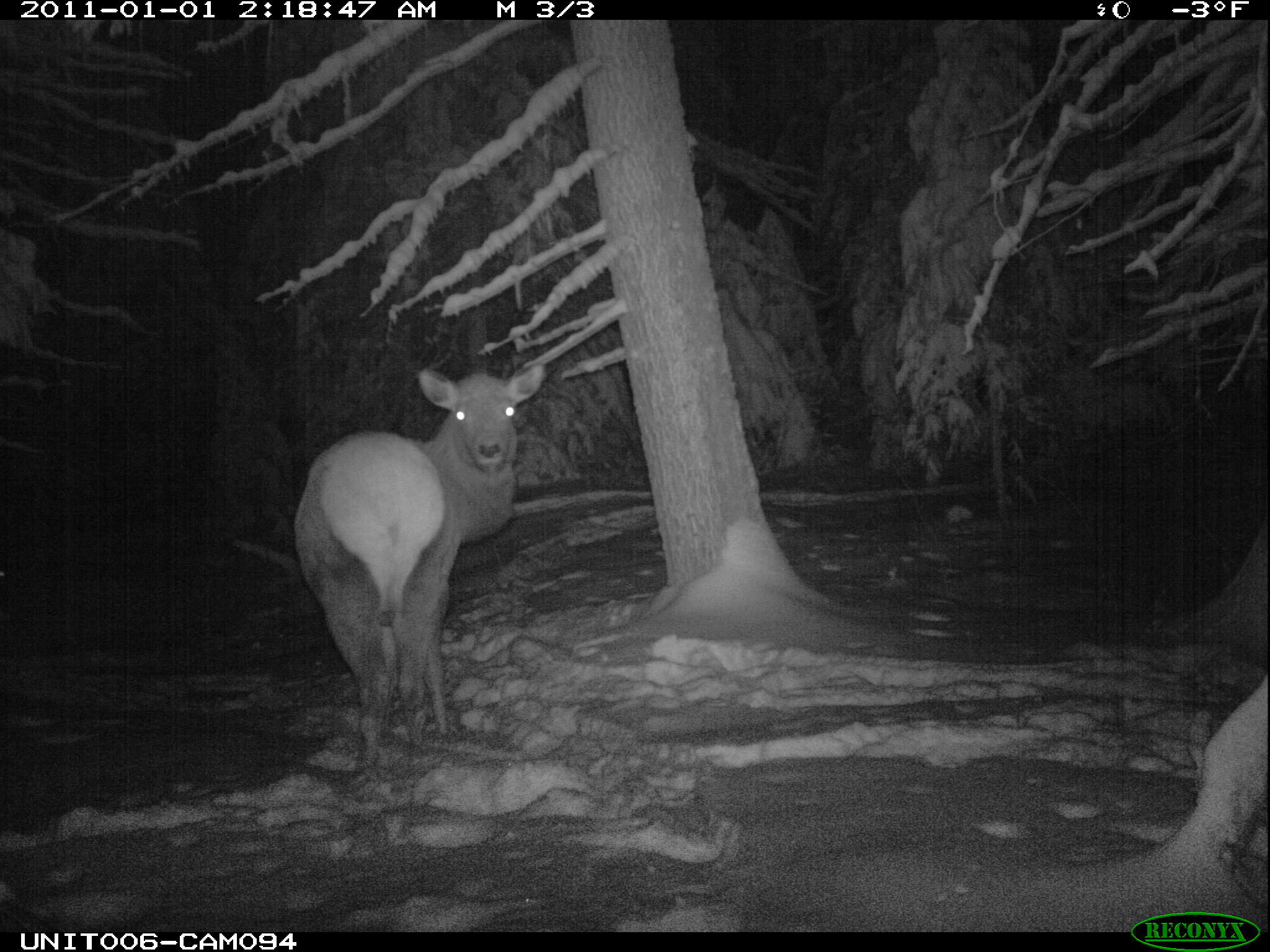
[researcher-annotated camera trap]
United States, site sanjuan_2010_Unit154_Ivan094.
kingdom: Animalia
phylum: Chordata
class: Mammalia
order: Artiodactyla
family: Cervidae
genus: Cervus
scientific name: Cervus elaphus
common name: red deer